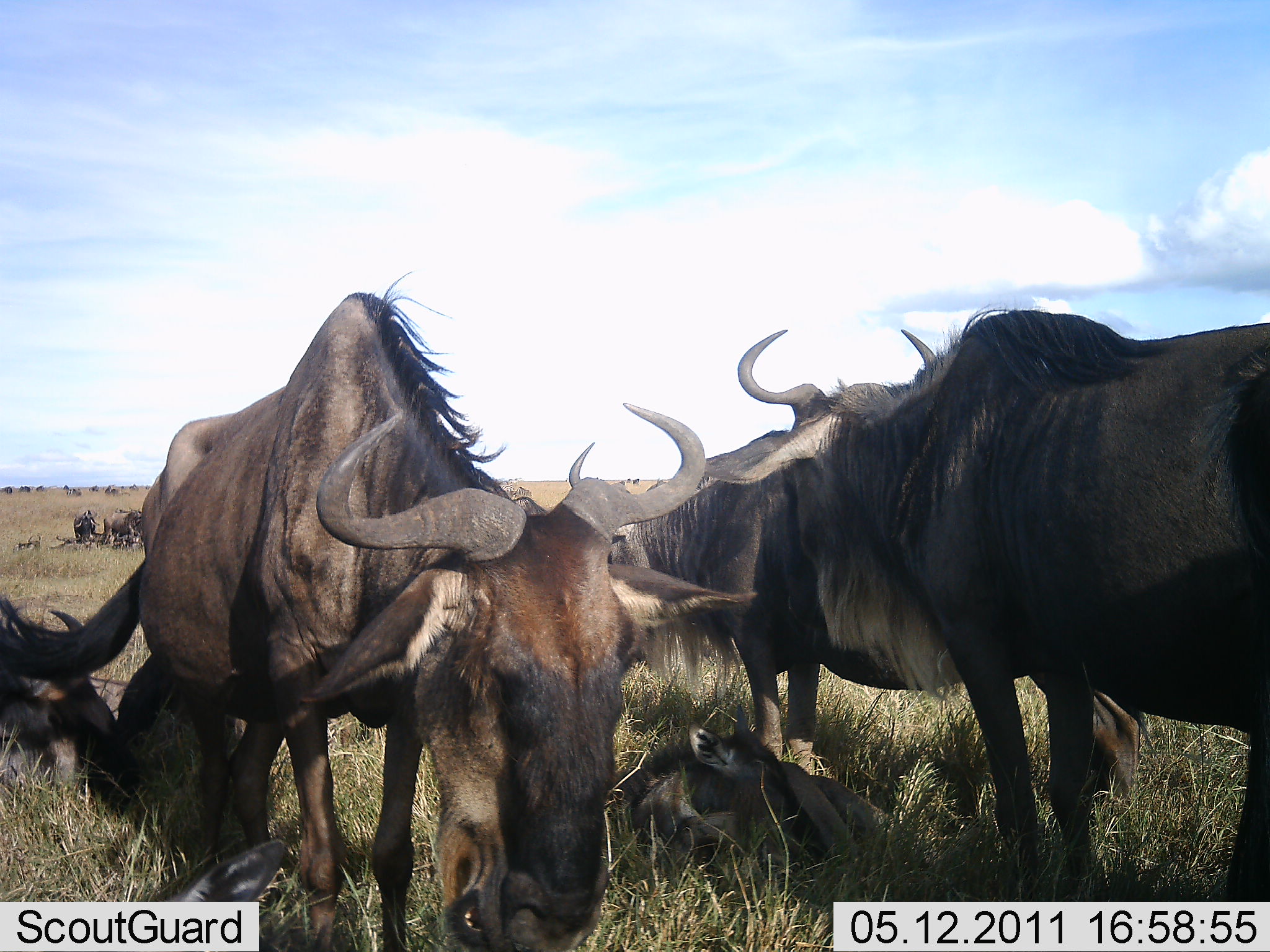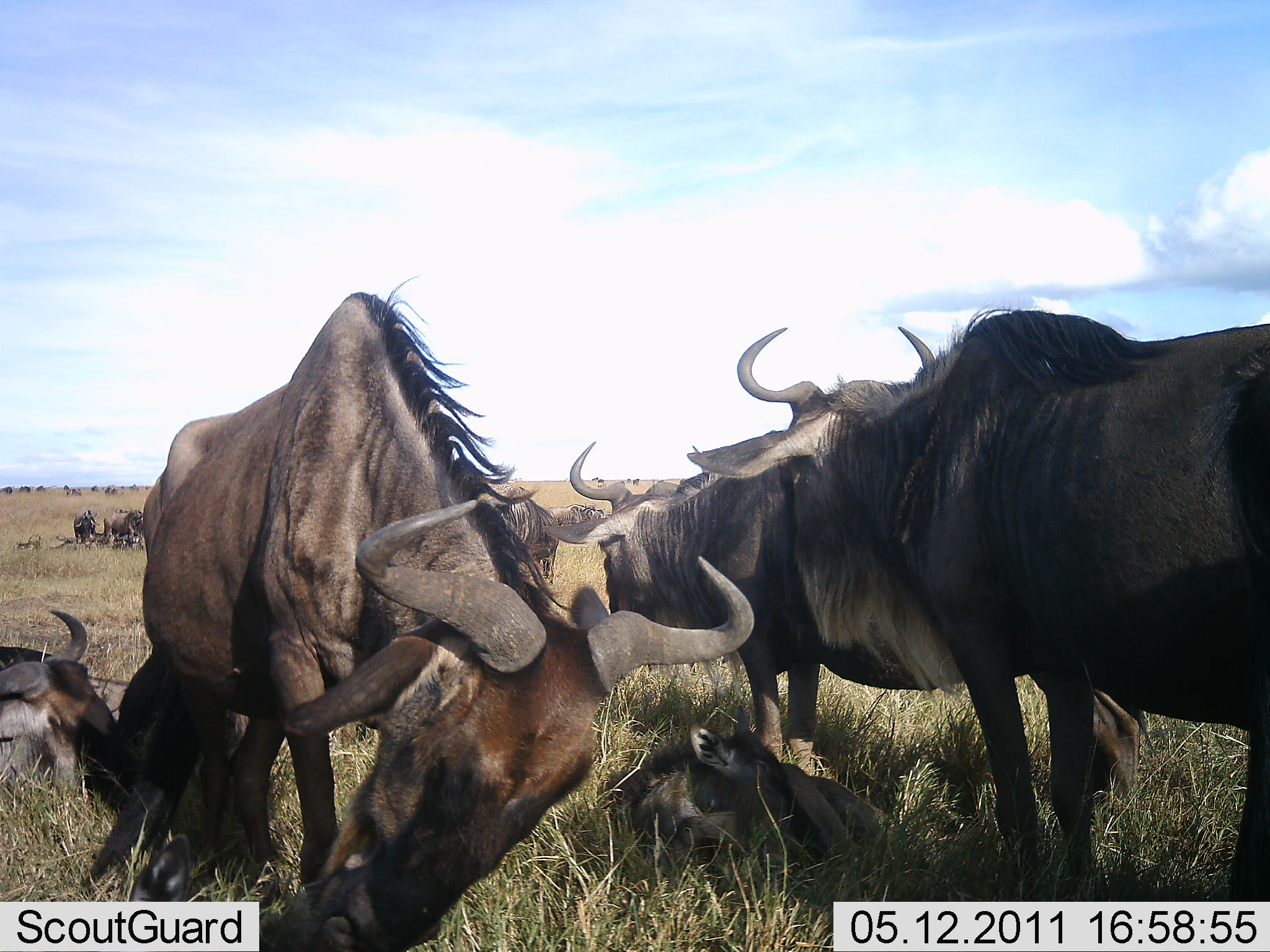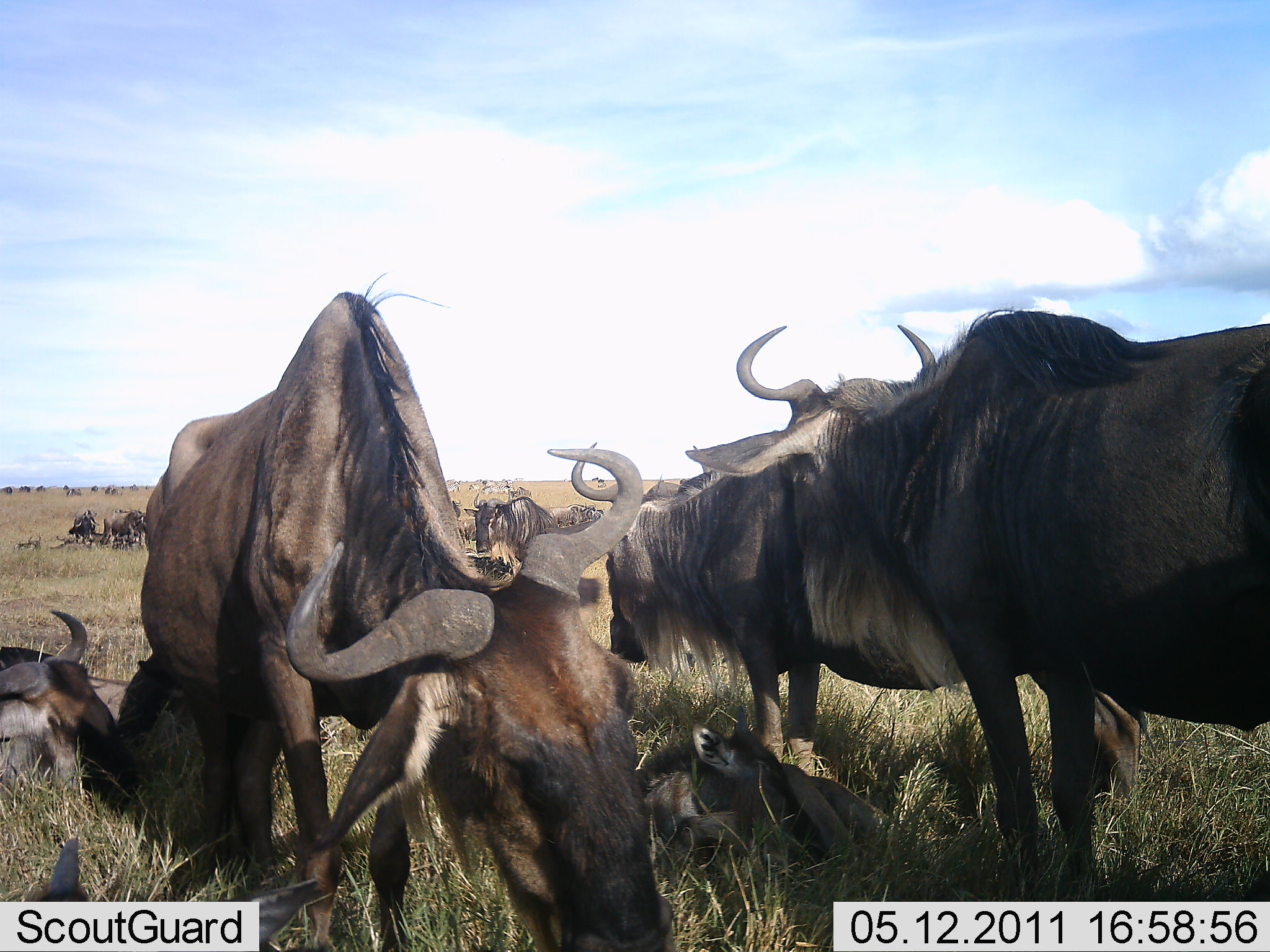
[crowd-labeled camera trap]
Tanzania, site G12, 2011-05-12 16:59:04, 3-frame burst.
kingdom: Animalia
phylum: Chordata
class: Mammalia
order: Artiodactyla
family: Bovidae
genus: Connochaetes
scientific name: Connochaetes taurinus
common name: blue wildebeest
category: wildebeest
Wildebeest (blue wildebeest) (Connochaetes taurinus), count 11-50. Behavior (volunteer vote fractions): standing 85%, resting 77%, moving 8%, interacting 23%. Young present (vote fraction): 54%. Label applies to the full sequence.